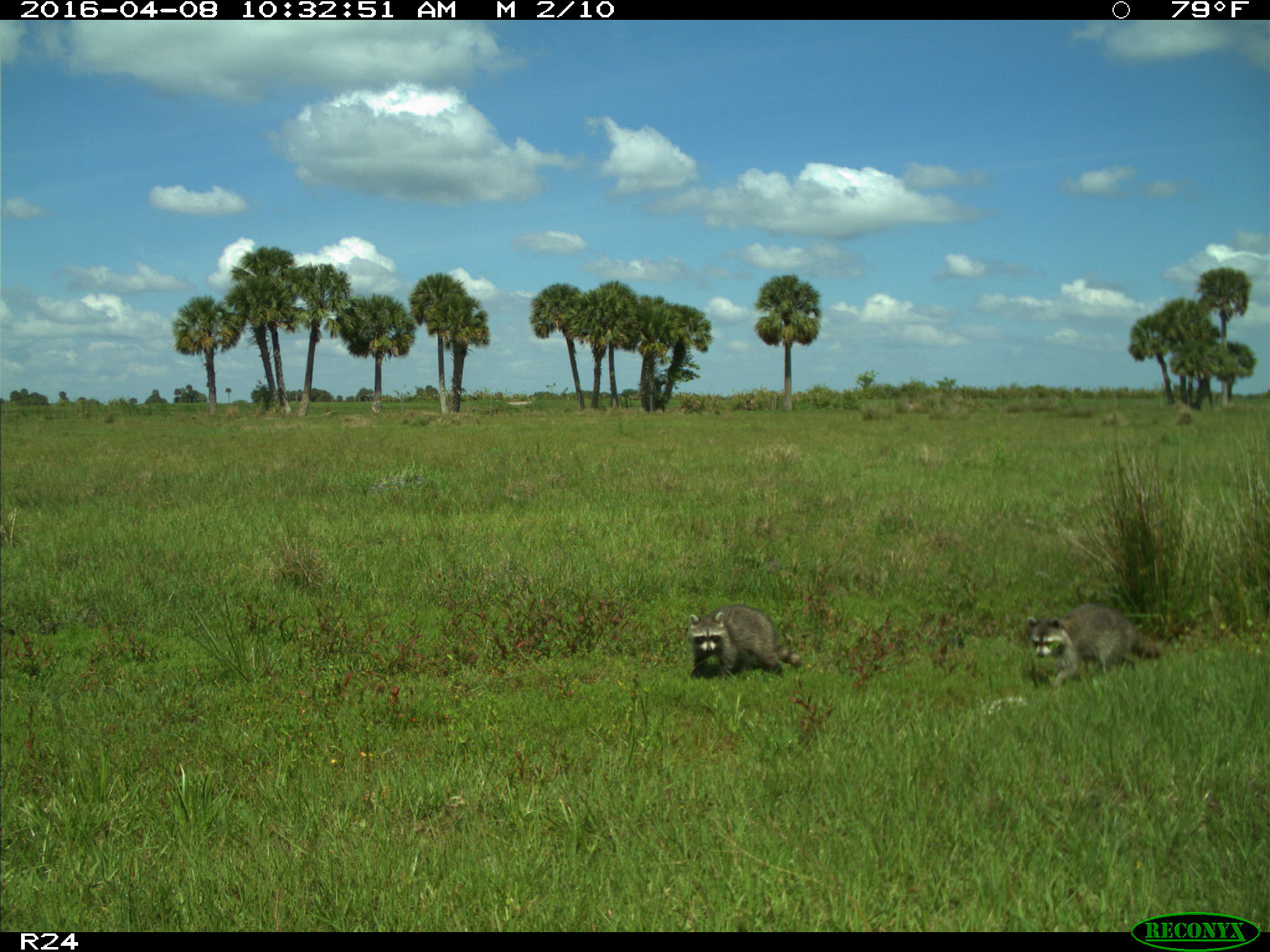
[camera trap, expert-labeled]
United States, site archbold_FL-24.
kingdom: Animalia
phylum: Chordata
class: Mammalia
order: Carnivora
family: Procyonidae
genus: Procyon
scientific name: Procyon lotor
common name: common raccoon